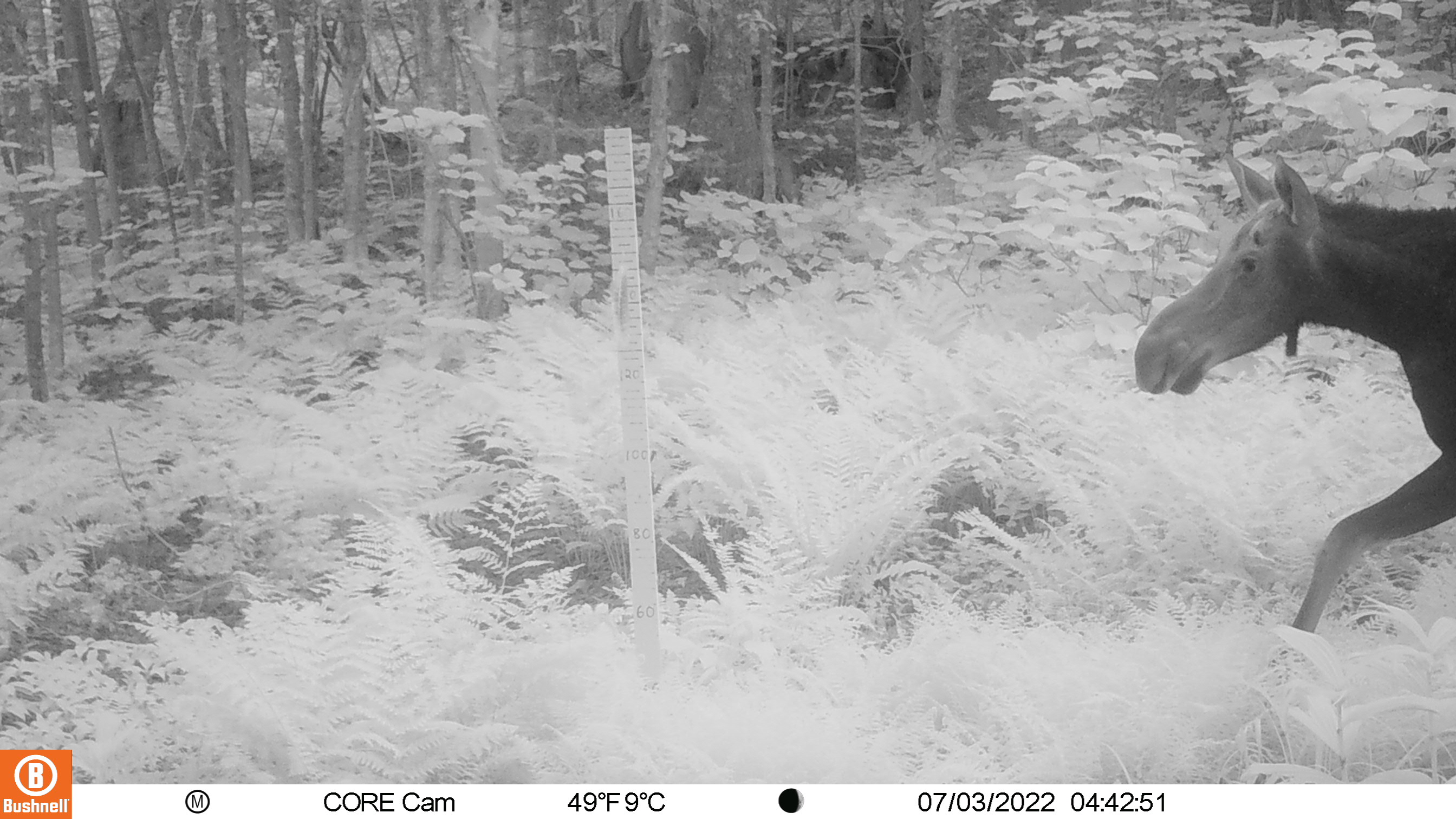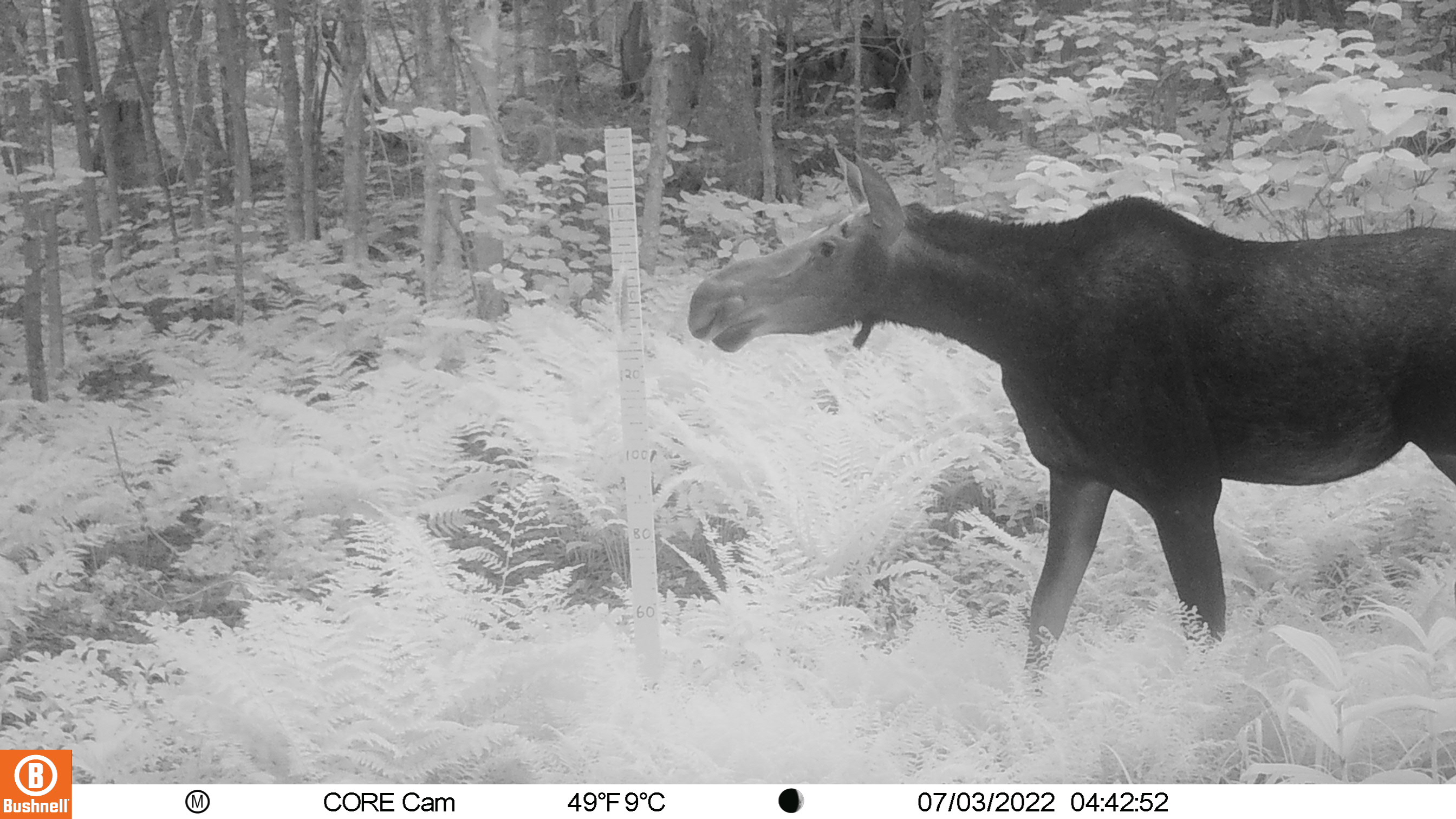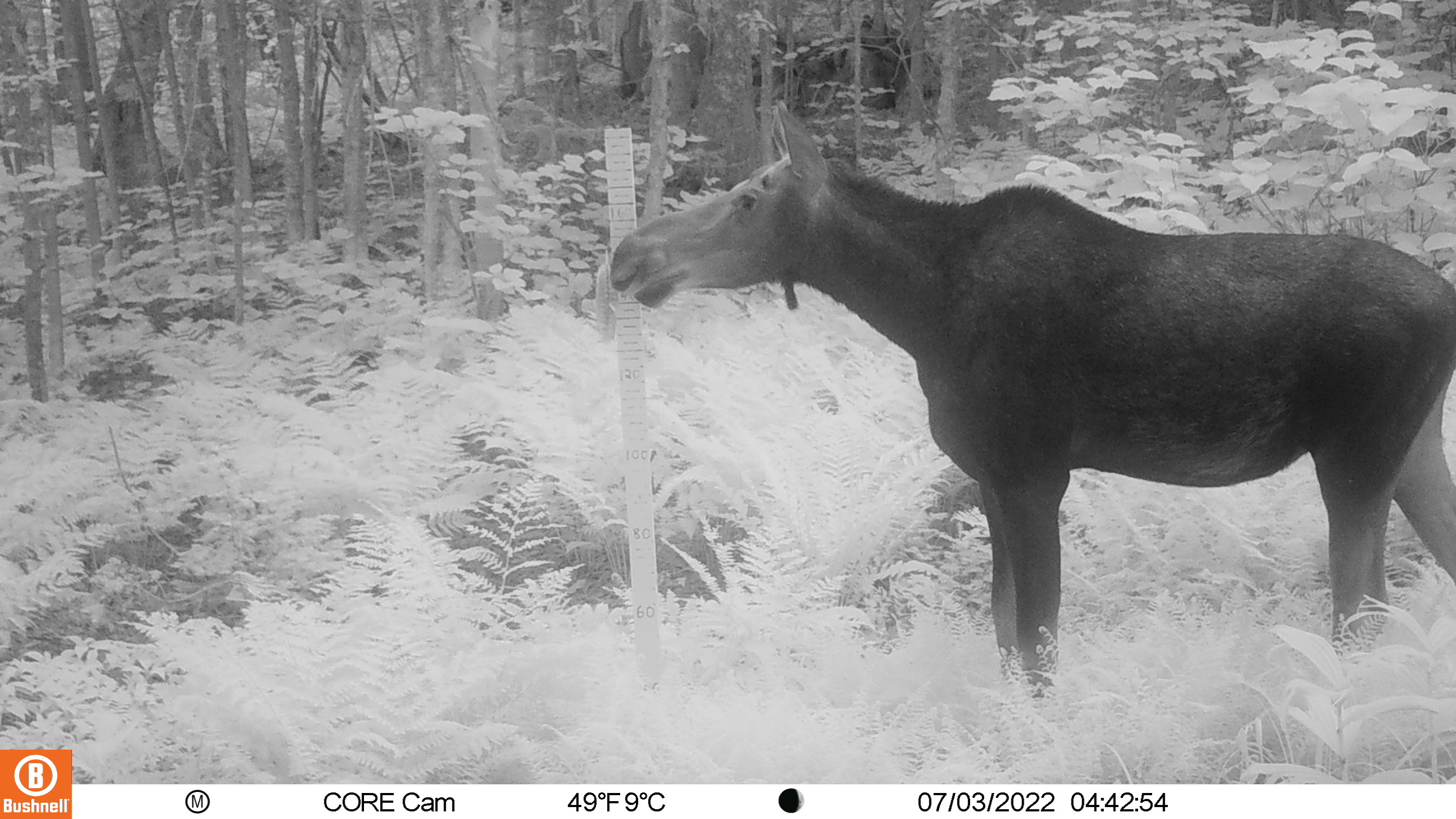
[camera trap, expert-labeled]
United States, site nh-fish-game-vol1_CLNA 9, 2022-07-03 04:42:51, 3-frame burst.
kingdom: Animalia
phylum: Chordata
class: Mammalia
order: Artiodactyla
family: Cervidae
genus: Alces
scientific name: Alces alces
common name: moose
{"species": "moose (Alces alces)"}